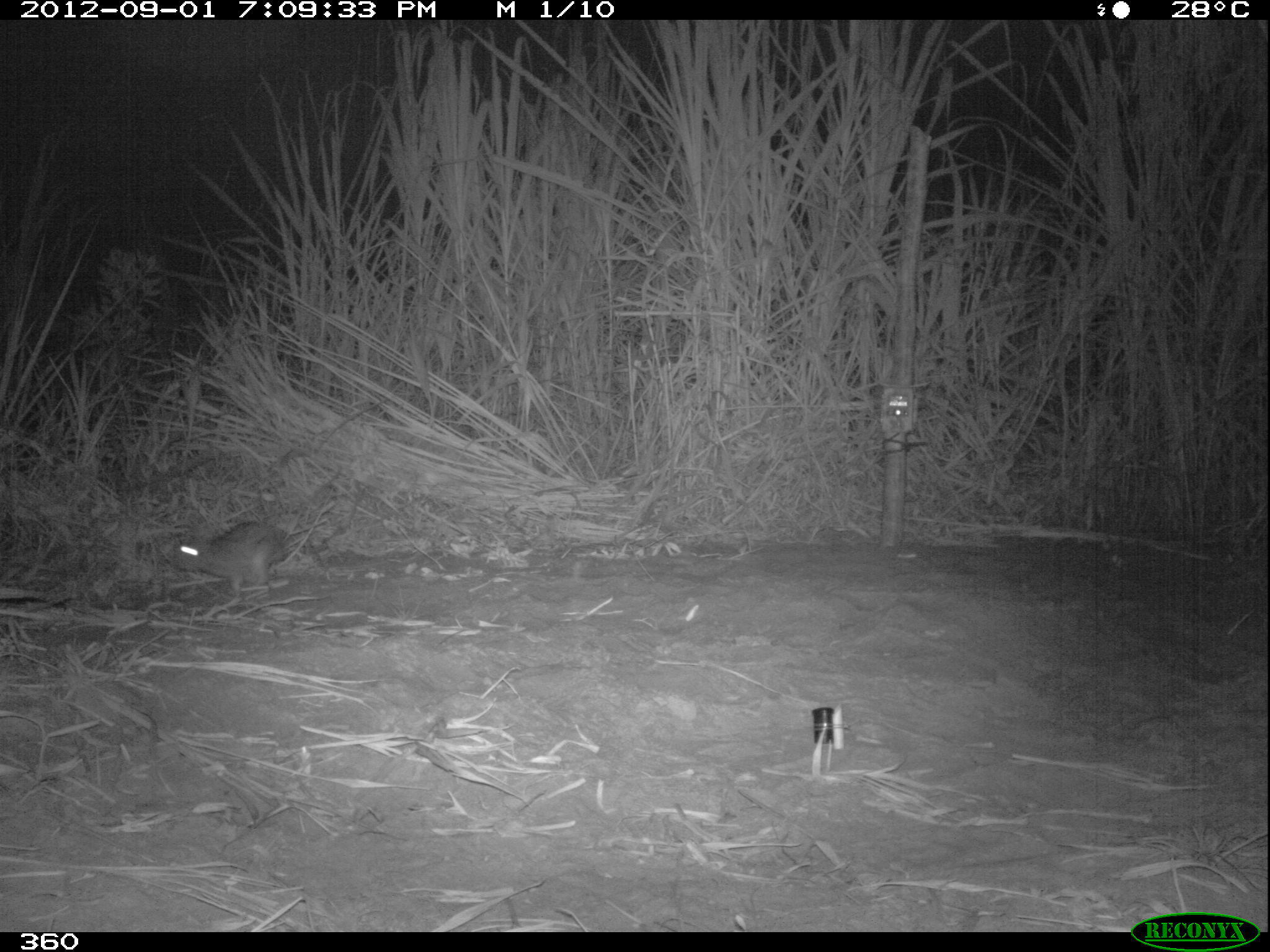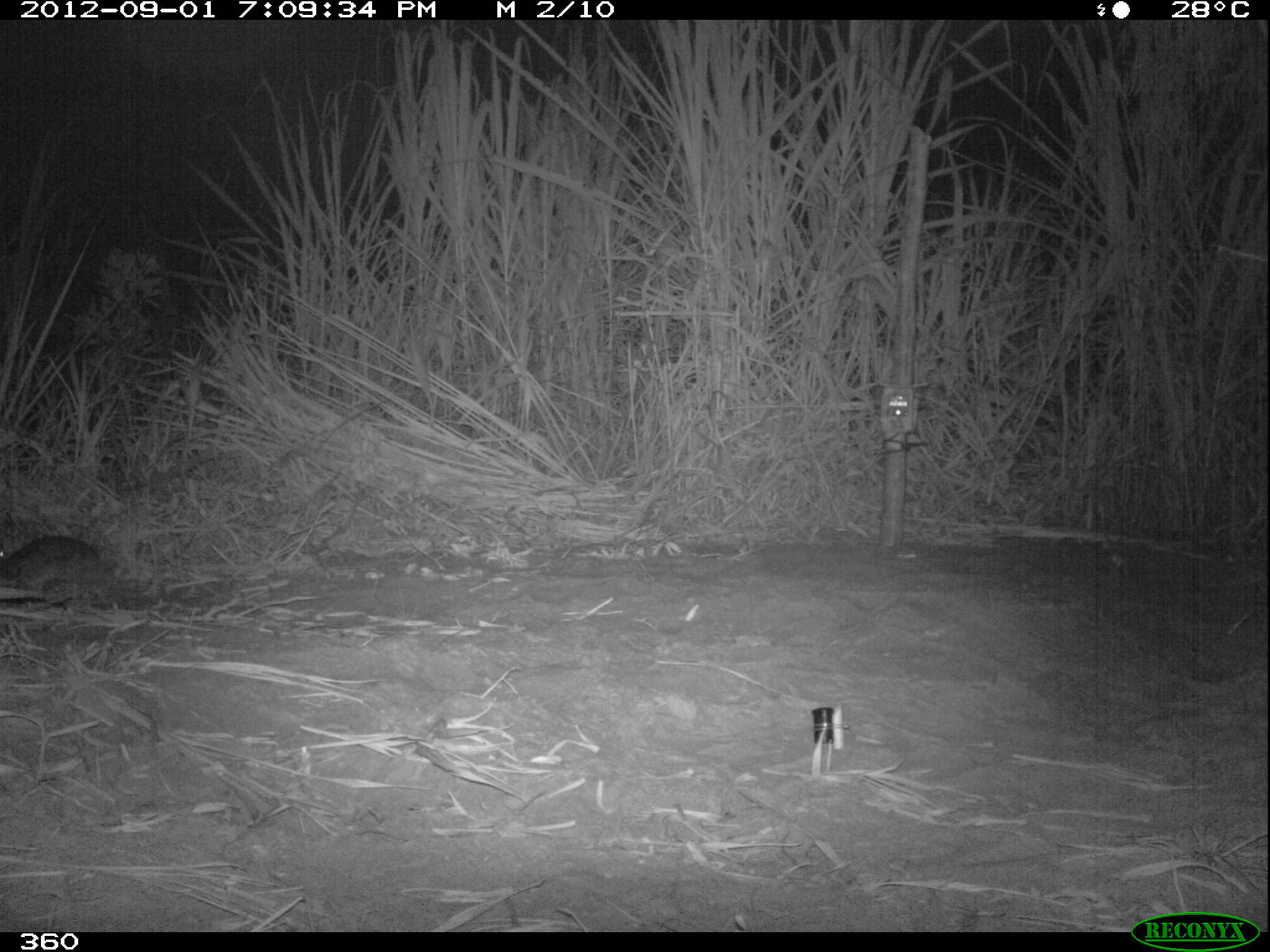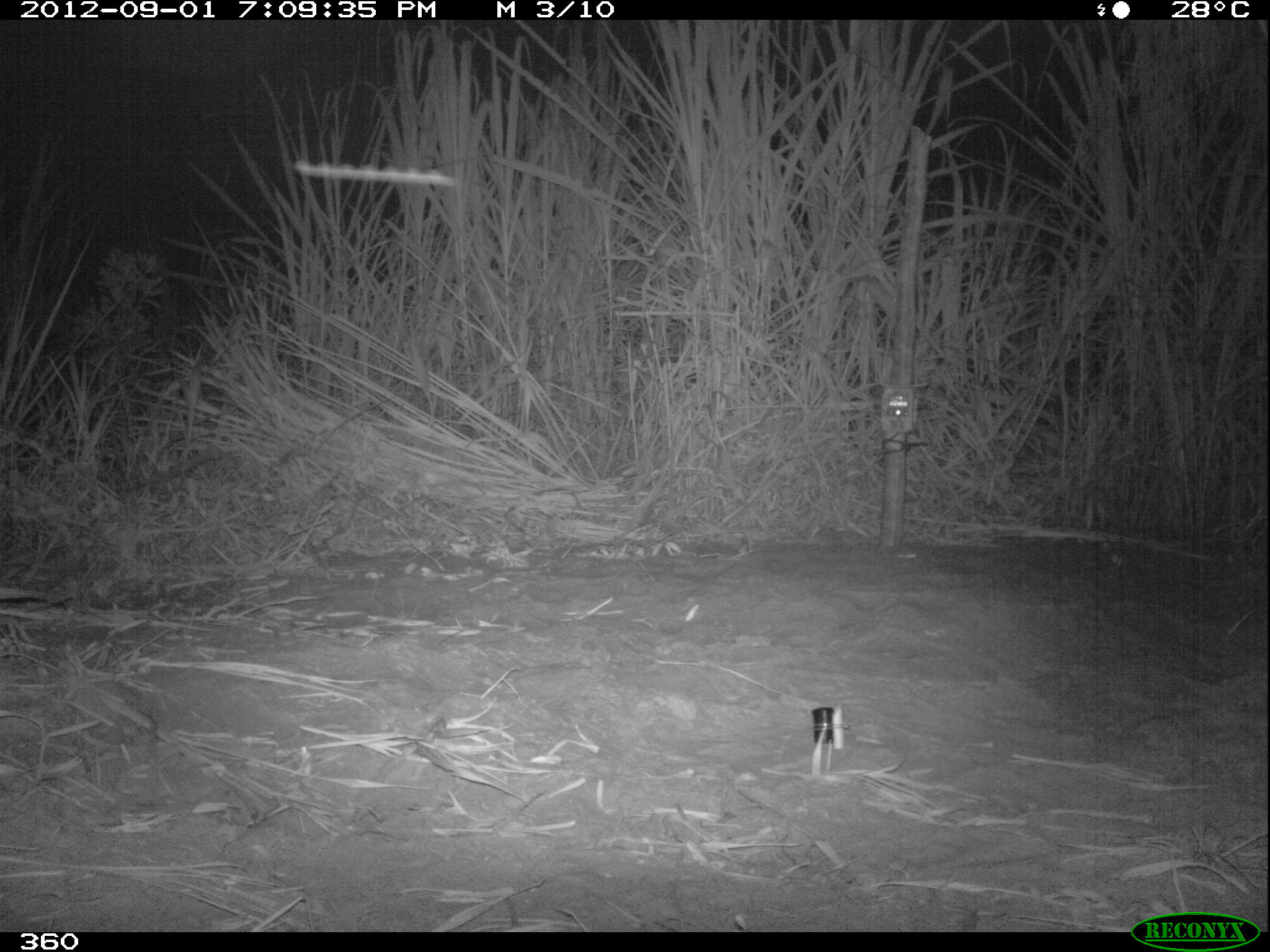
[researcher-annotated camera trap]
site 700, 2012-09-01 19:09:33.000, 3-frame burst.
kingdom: Animalia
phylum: Chordata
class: Mammalia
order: Lagomorpha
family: Leporidae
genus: Sylvilagus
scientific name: Sylvilagus brasiliensis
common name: tapeti